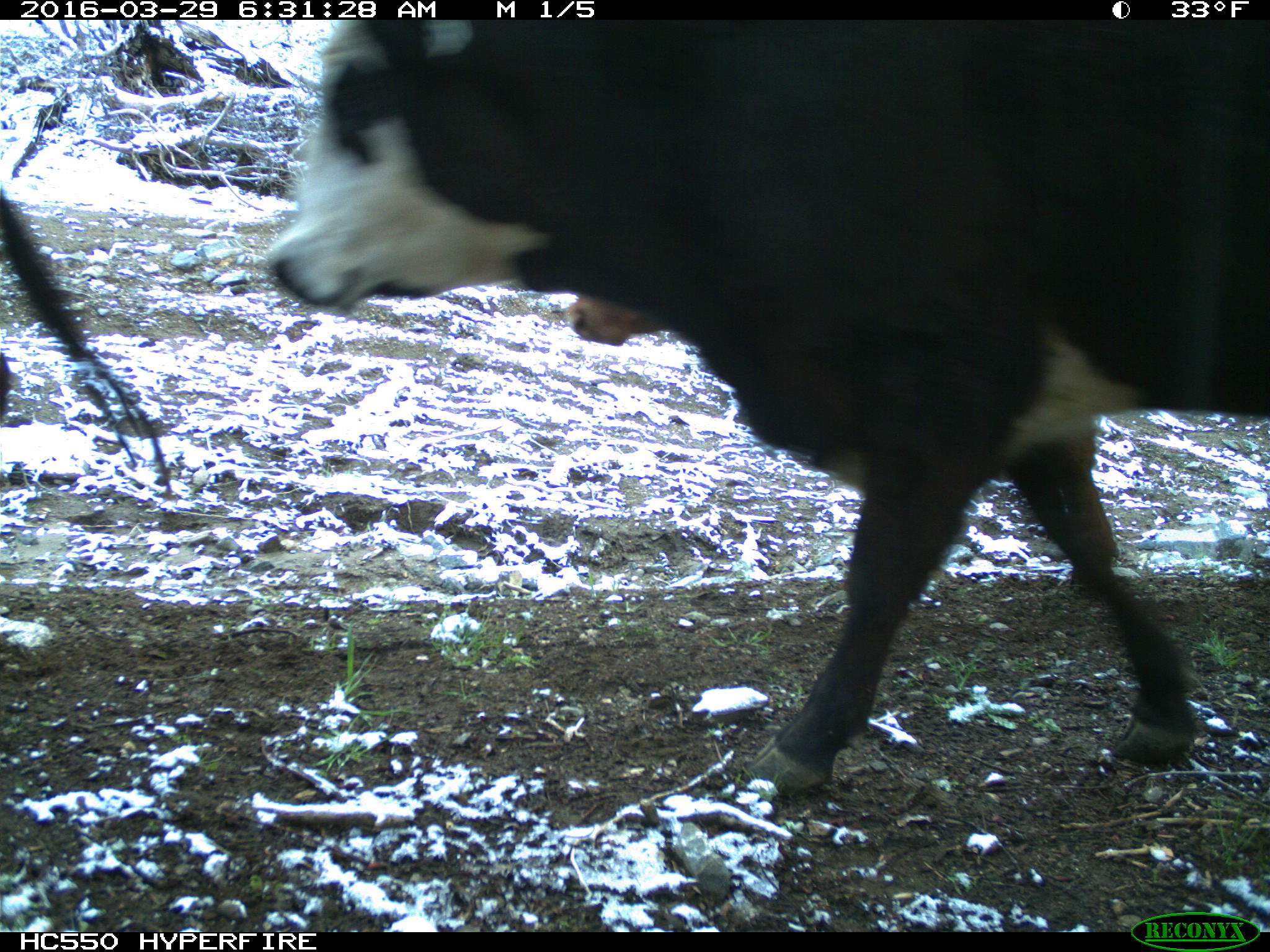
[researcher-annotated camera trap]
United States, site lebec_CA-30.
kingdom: Animalia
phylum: Chordata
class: Mammalia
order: Artiodactyla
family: Bovidae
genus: Bos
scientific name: Bos taurus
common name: domestic cow